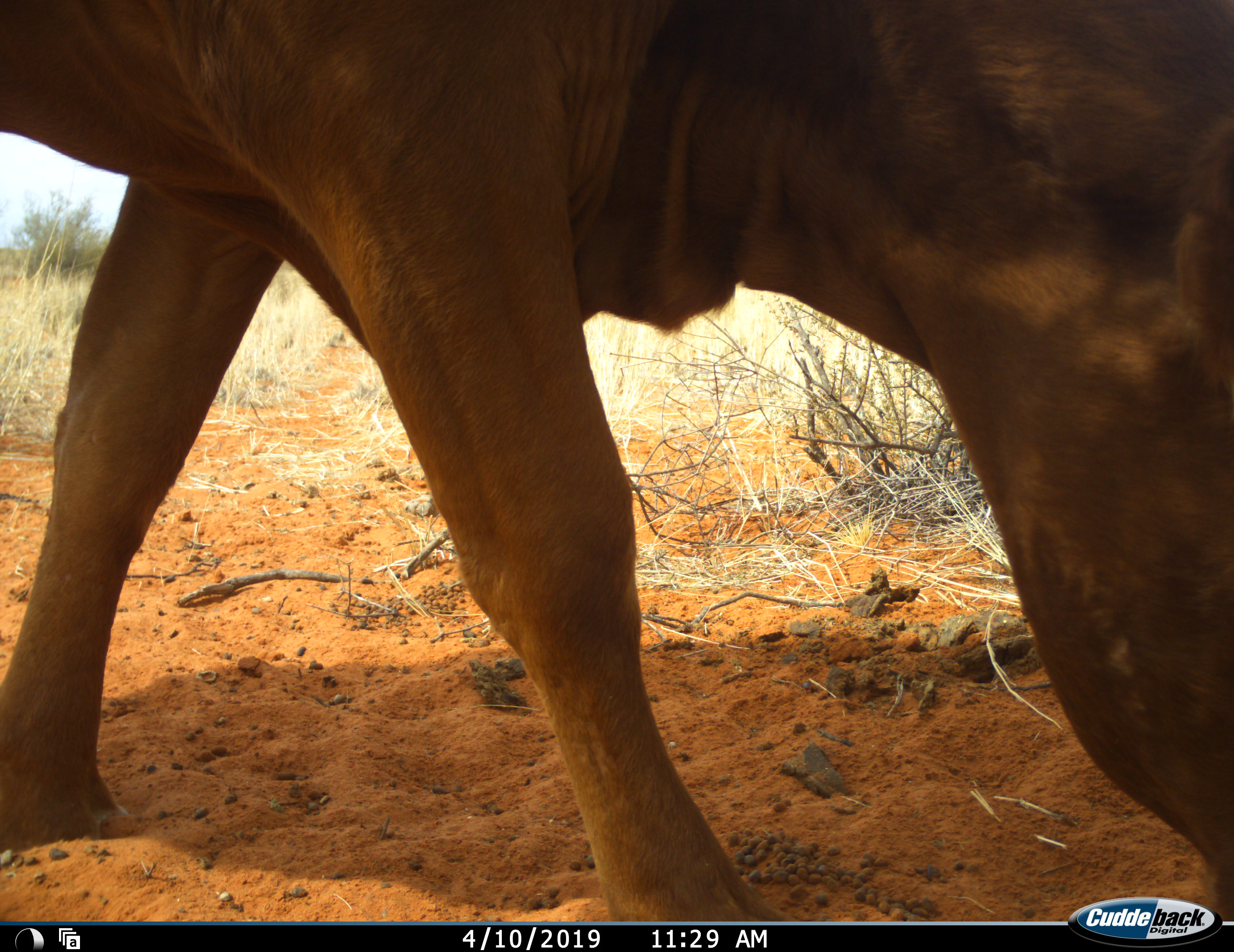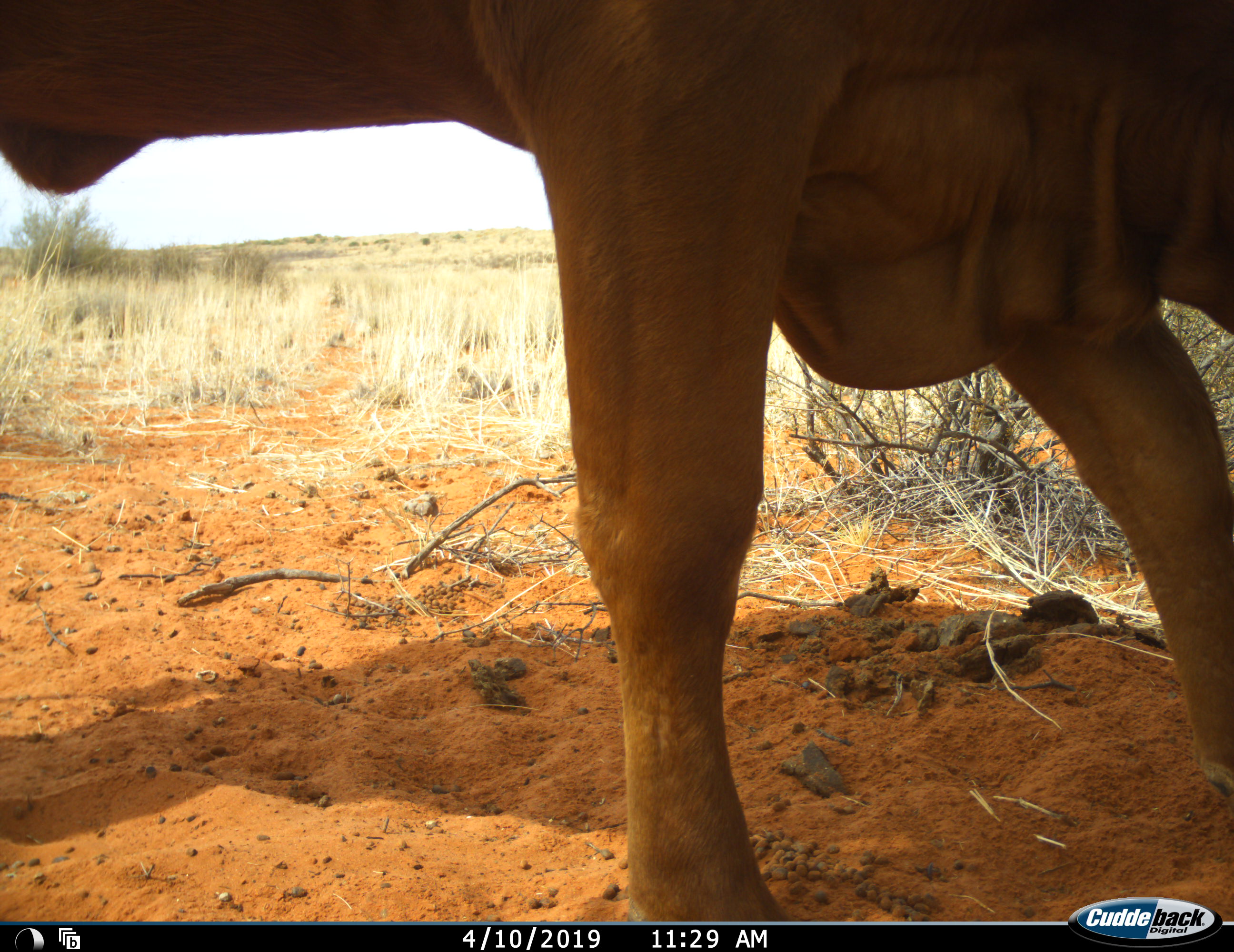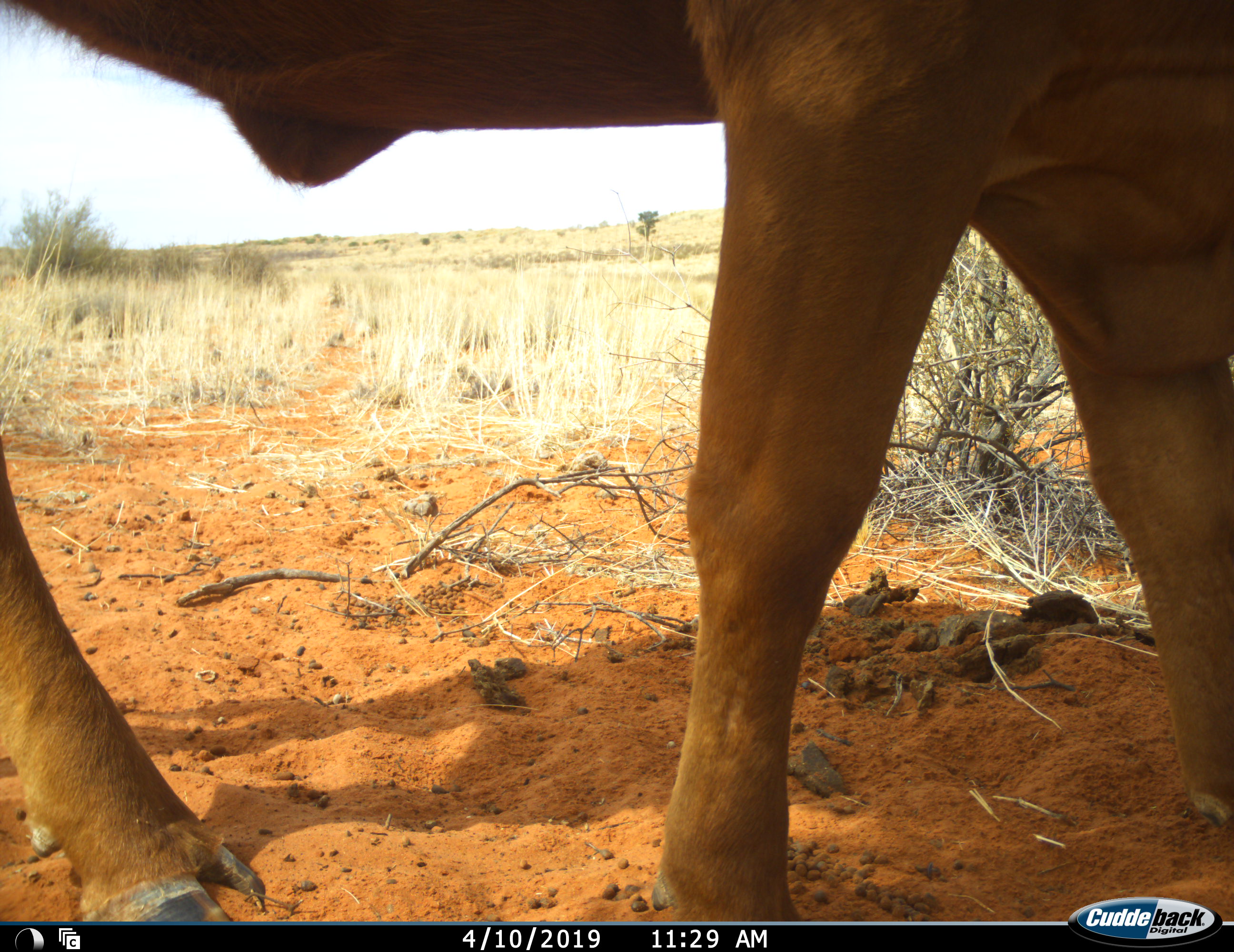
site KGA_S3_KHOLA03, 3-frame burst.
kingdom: Animalia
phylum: Chordata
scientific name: Vertebrata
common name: domestic animal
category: domesticanimal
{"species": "domesticanimal (domestic animal) (Vertebrata)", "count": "1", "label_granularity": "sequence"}